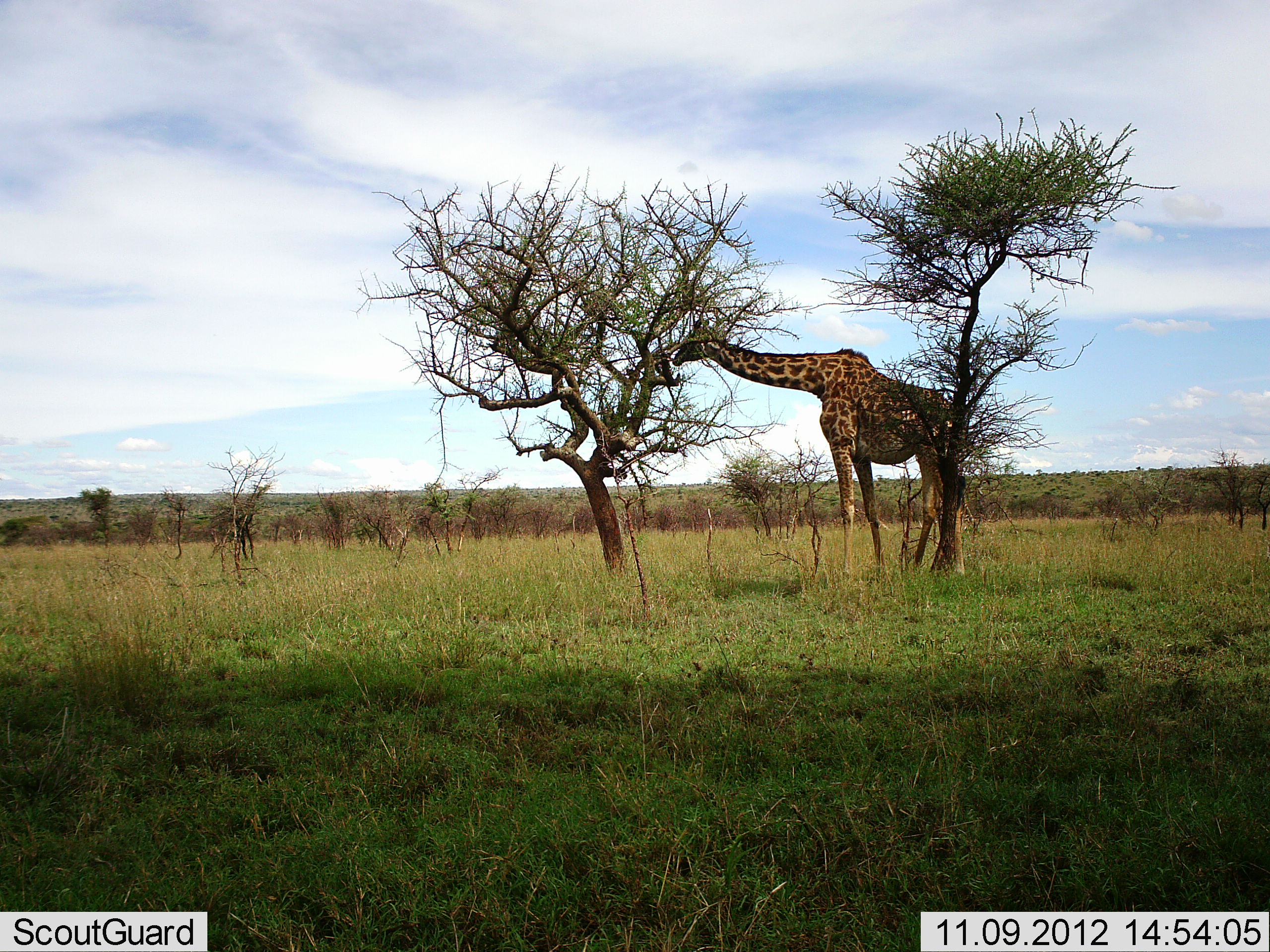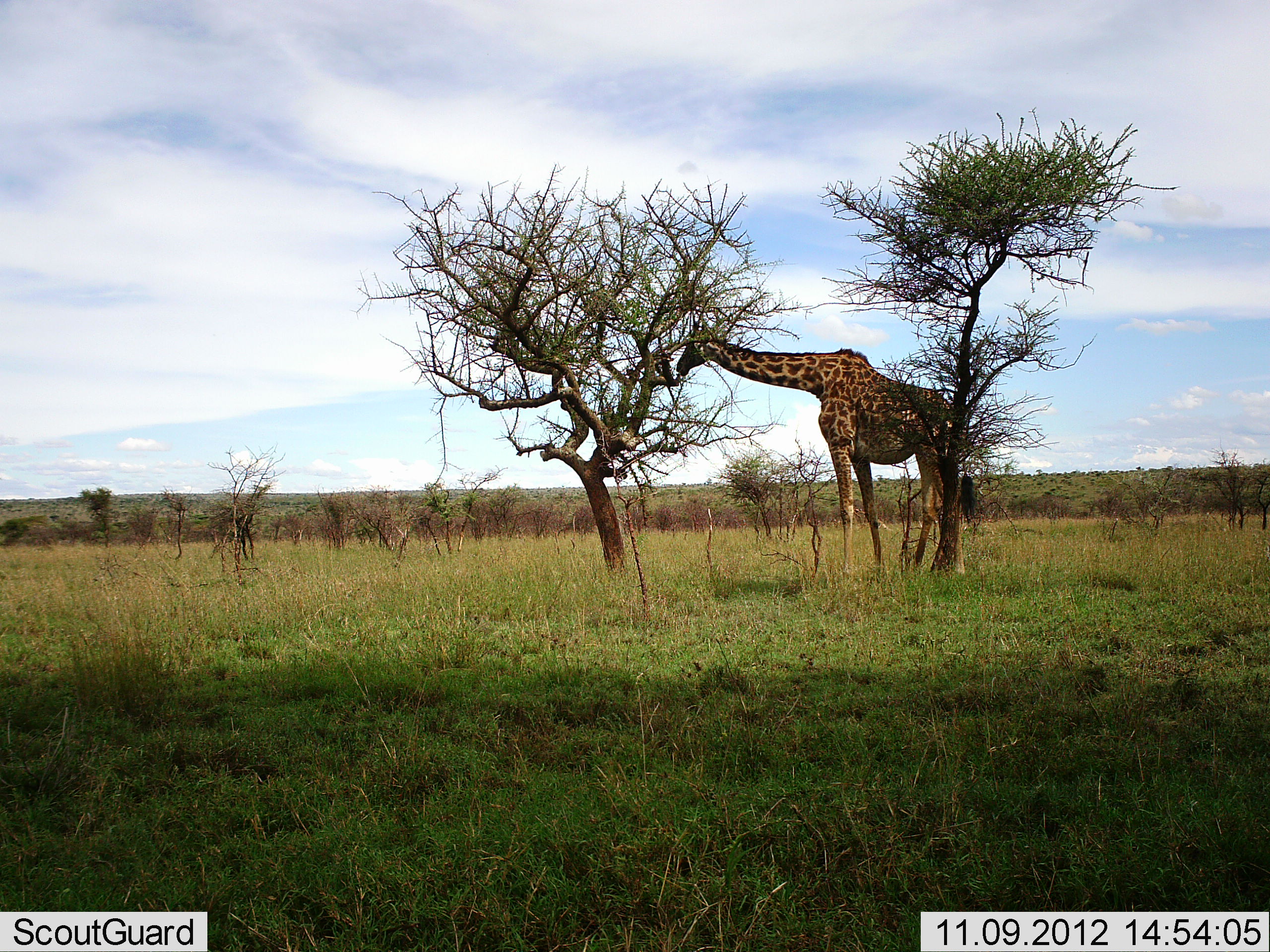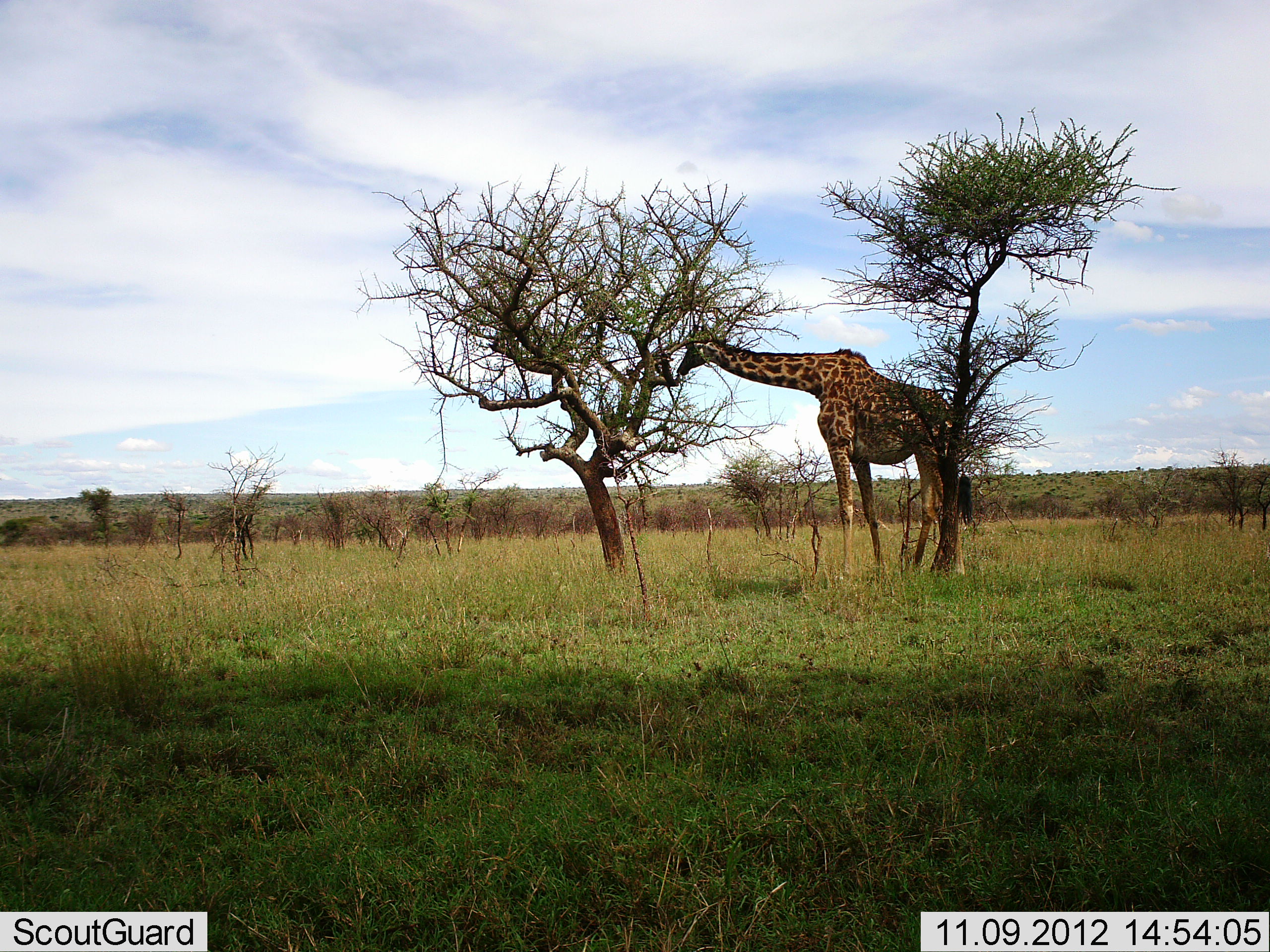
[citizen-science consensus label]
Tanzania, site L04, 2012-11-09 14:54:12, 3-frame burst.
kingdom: Animalia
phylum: Chordata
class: Mammalia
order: Artiodactyla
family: Giraffidae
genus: Giraffa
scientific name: Giraffa camelopardalis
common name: giraffe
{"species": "giraffe (Giraffa camelopardalis)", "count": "1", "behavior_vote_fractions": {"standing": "60%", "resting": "0%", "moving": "0%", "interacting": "0%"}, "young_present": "0%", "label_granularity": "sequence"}